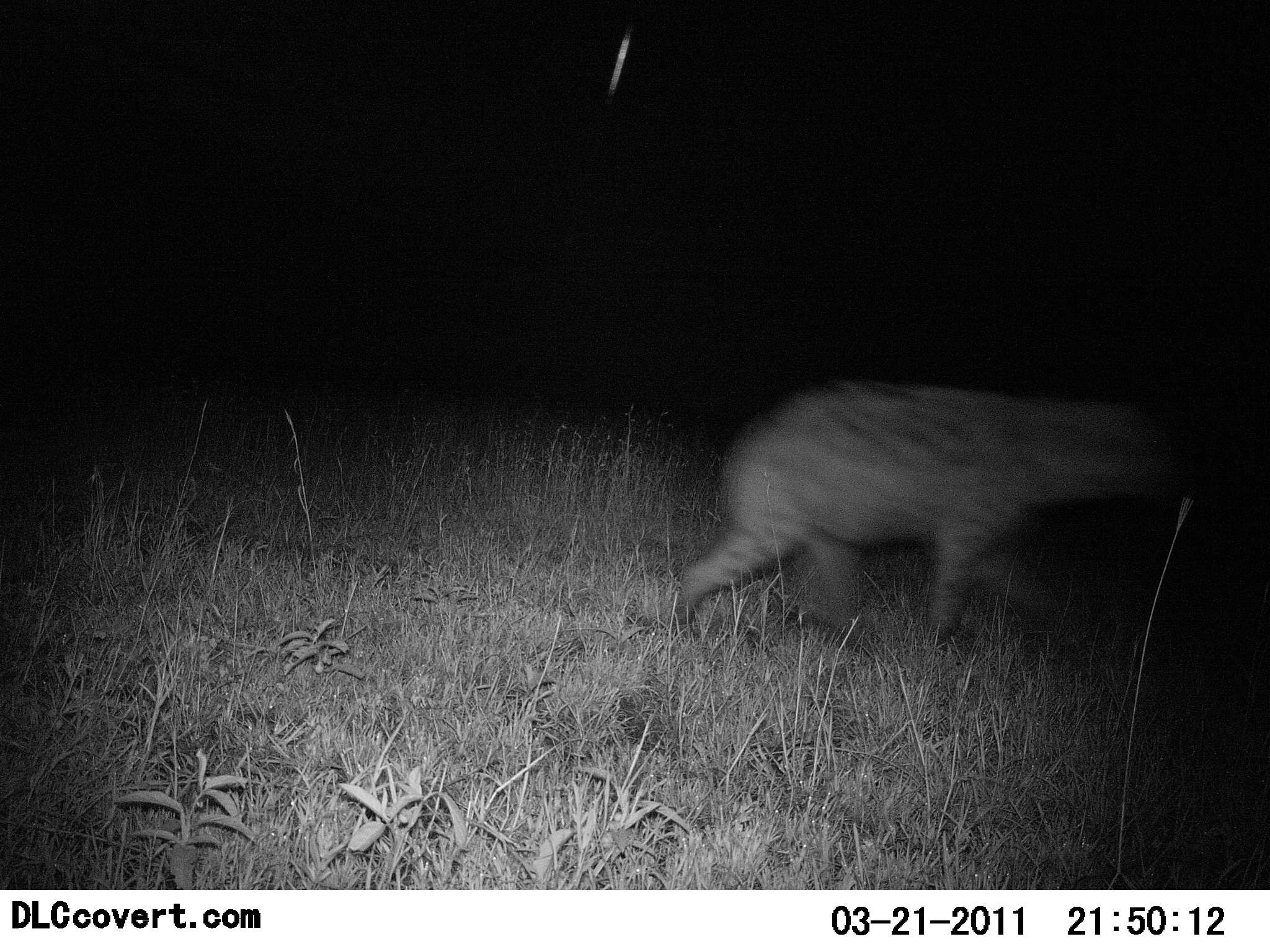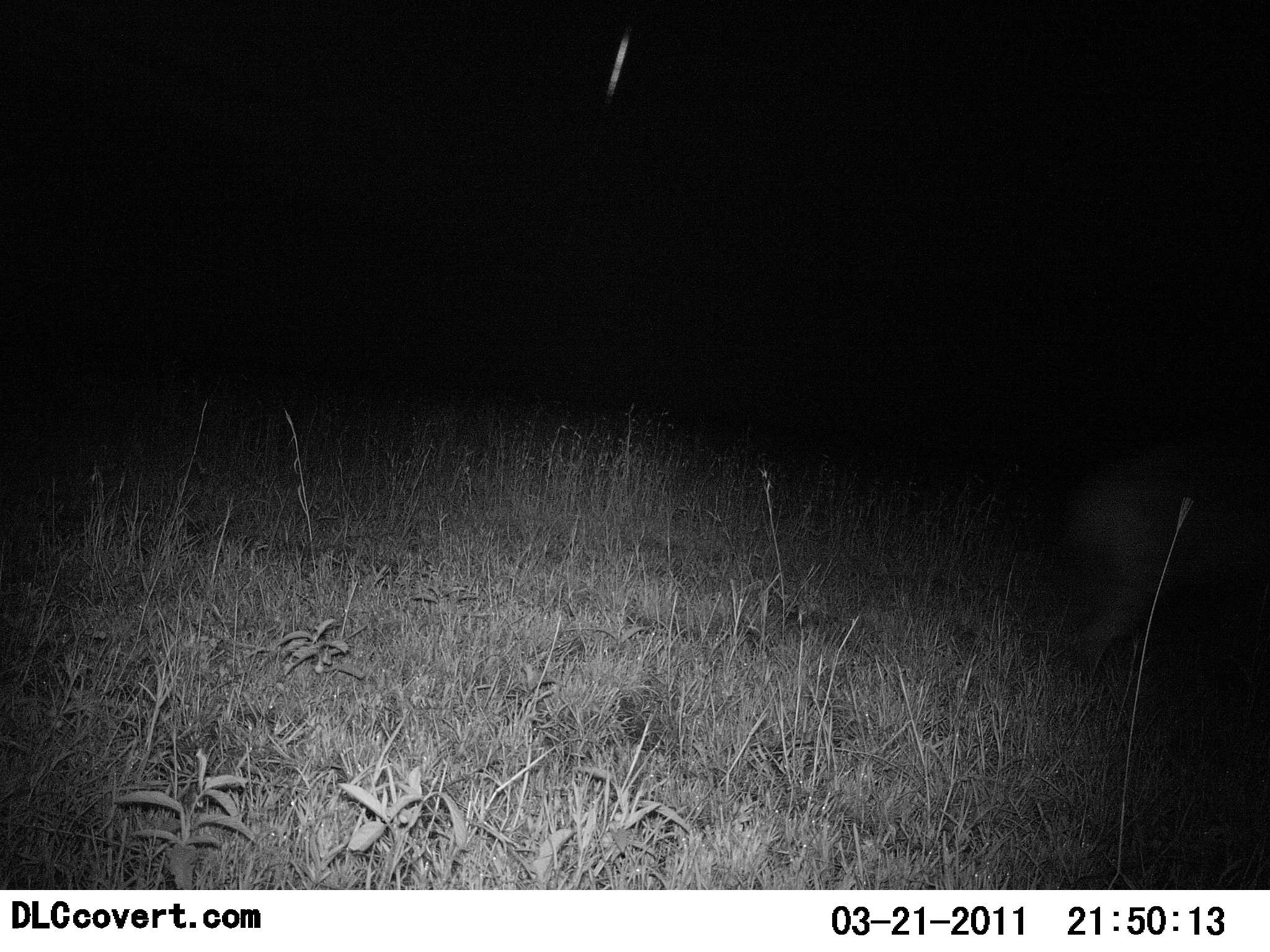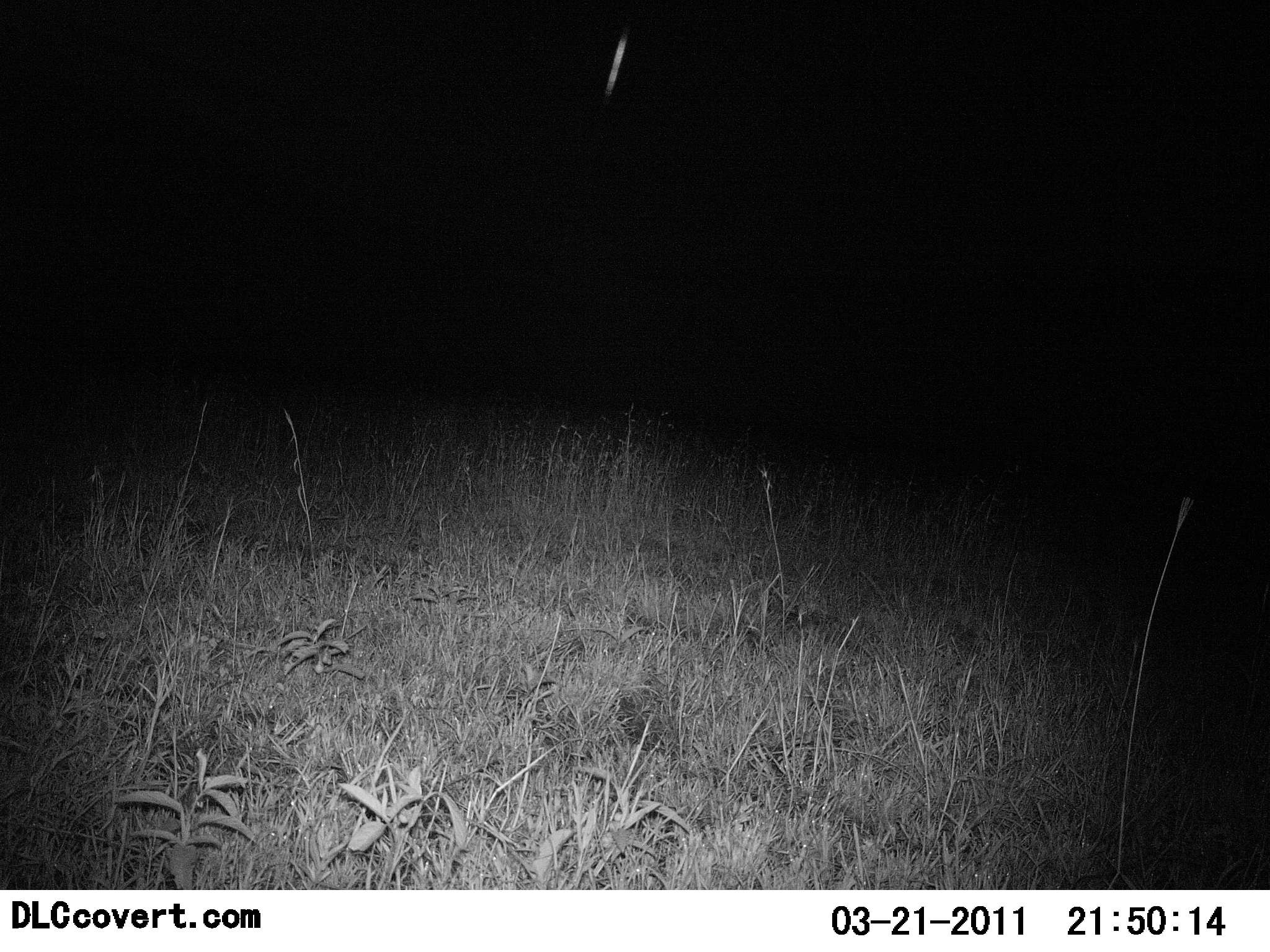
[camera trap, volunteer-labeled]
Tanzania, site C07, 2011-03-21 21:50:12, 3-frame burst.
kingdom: Animalia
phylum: Chordata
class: Mammalia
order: Carnivora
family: Hyaenidae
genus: Crocuta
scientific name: Crocuta crocuta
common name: spotted hyena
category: hyenaspotted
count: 1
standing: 0%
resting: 0%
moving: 100%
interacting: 0%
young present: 0%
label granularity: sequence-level